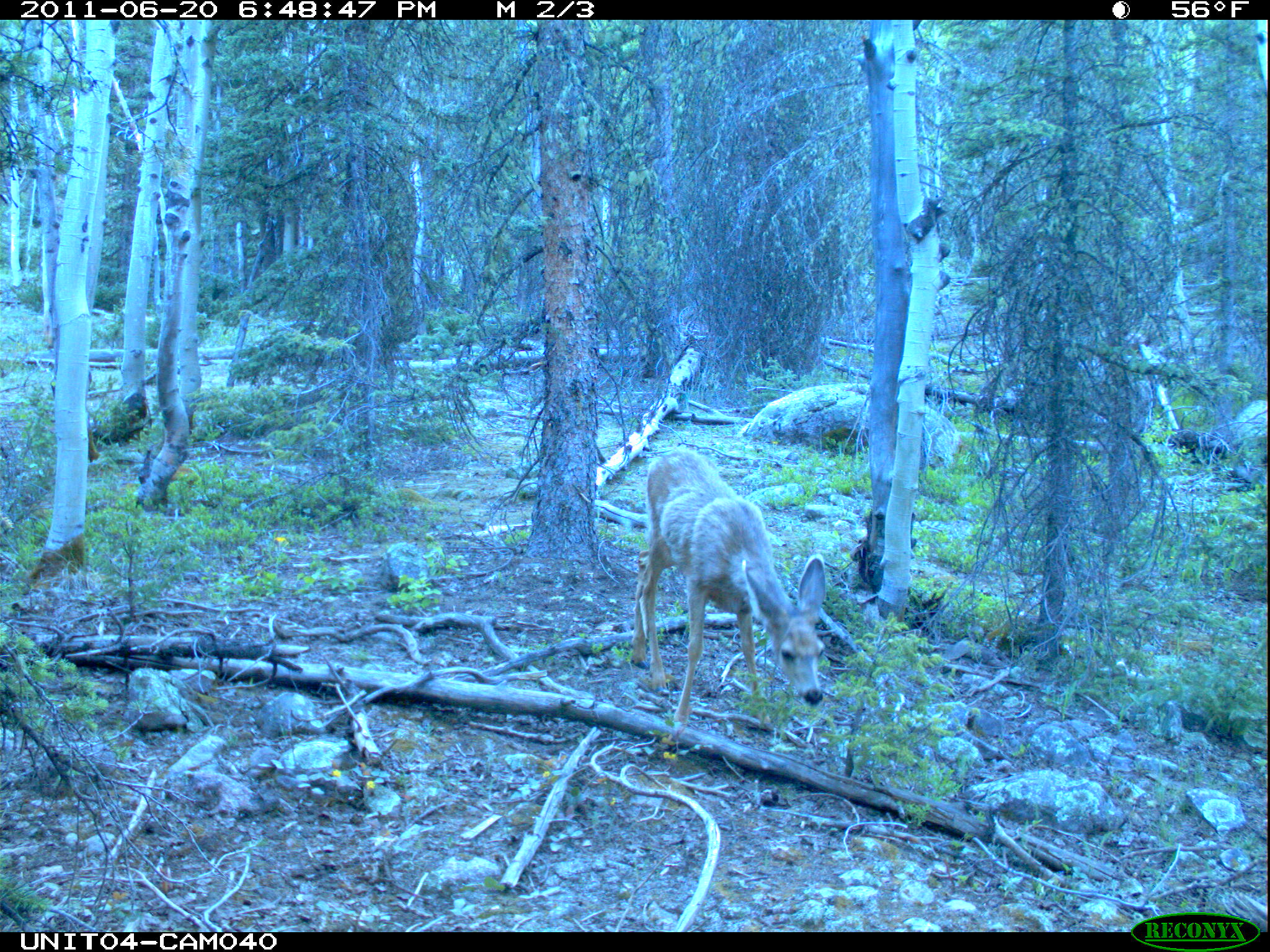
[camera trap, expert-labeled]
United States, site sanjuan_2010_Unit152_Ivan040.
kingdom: Animalia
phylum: Chordata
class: Mammalia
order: Artiodactyla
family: Cervidae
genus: Odocoileus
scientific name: Odocoileus hemionus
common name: mule deer